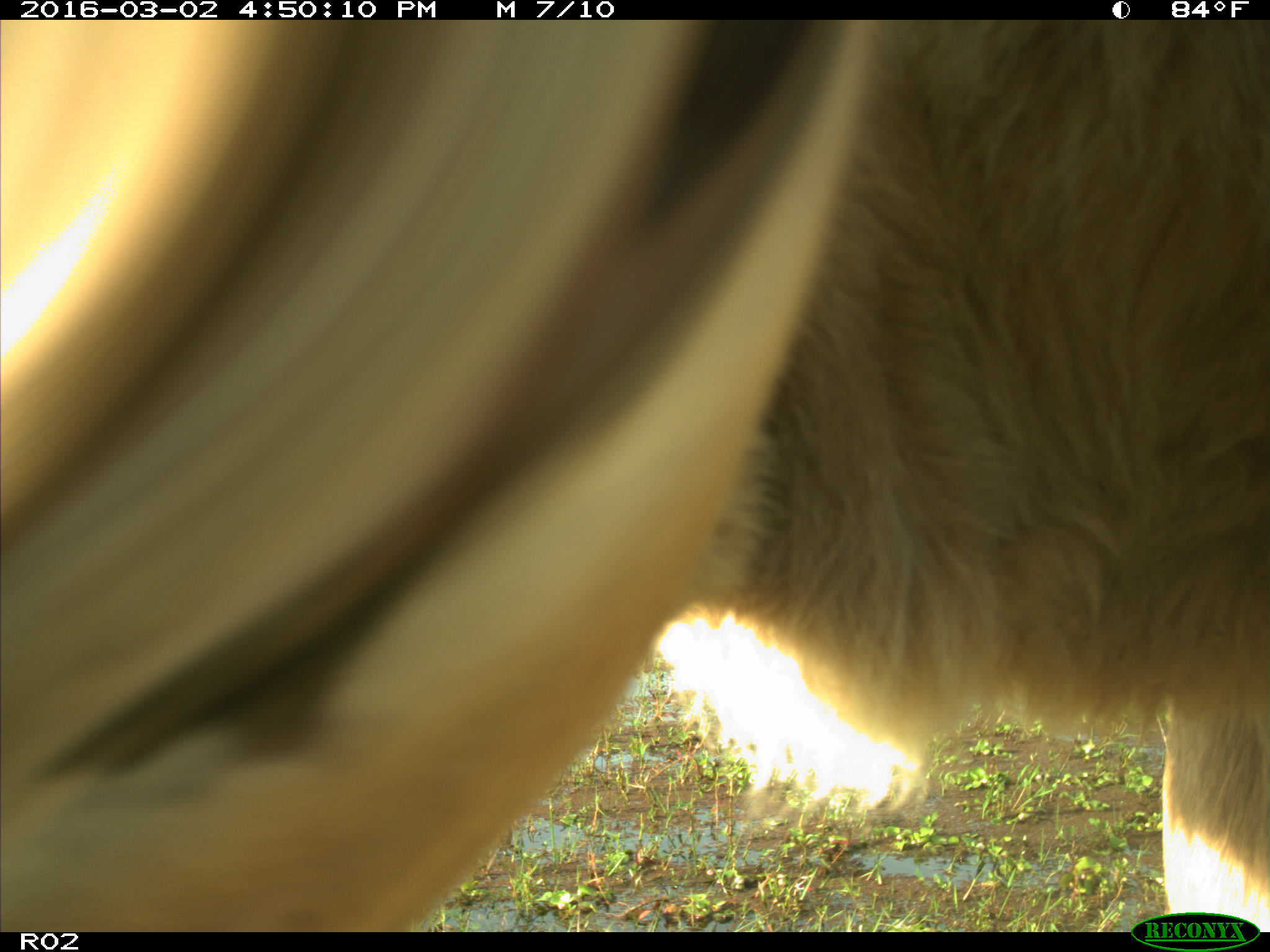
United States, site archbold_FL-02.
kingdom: Animalia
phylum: Chordata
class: Mammalia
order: Artiodactyla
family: Bovidae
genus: Bos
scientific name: Bos taurus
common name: domestic cow